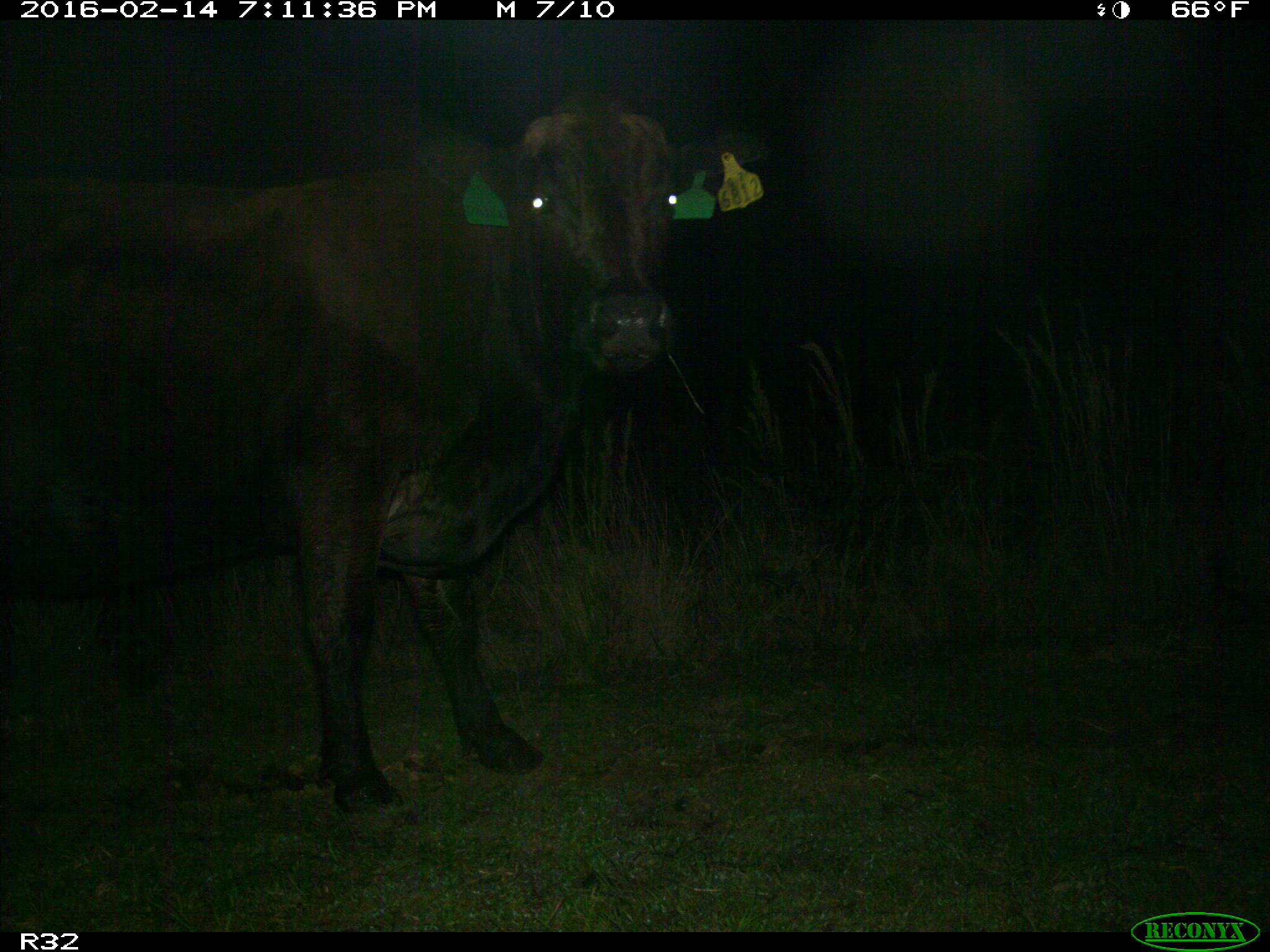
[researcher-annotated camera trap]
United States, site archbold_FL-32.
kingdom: Animalia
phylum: Chordata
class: Mammalia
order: Artiodactyla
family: Bovidae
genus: Bos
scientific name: Bos taurus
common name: domestic cow